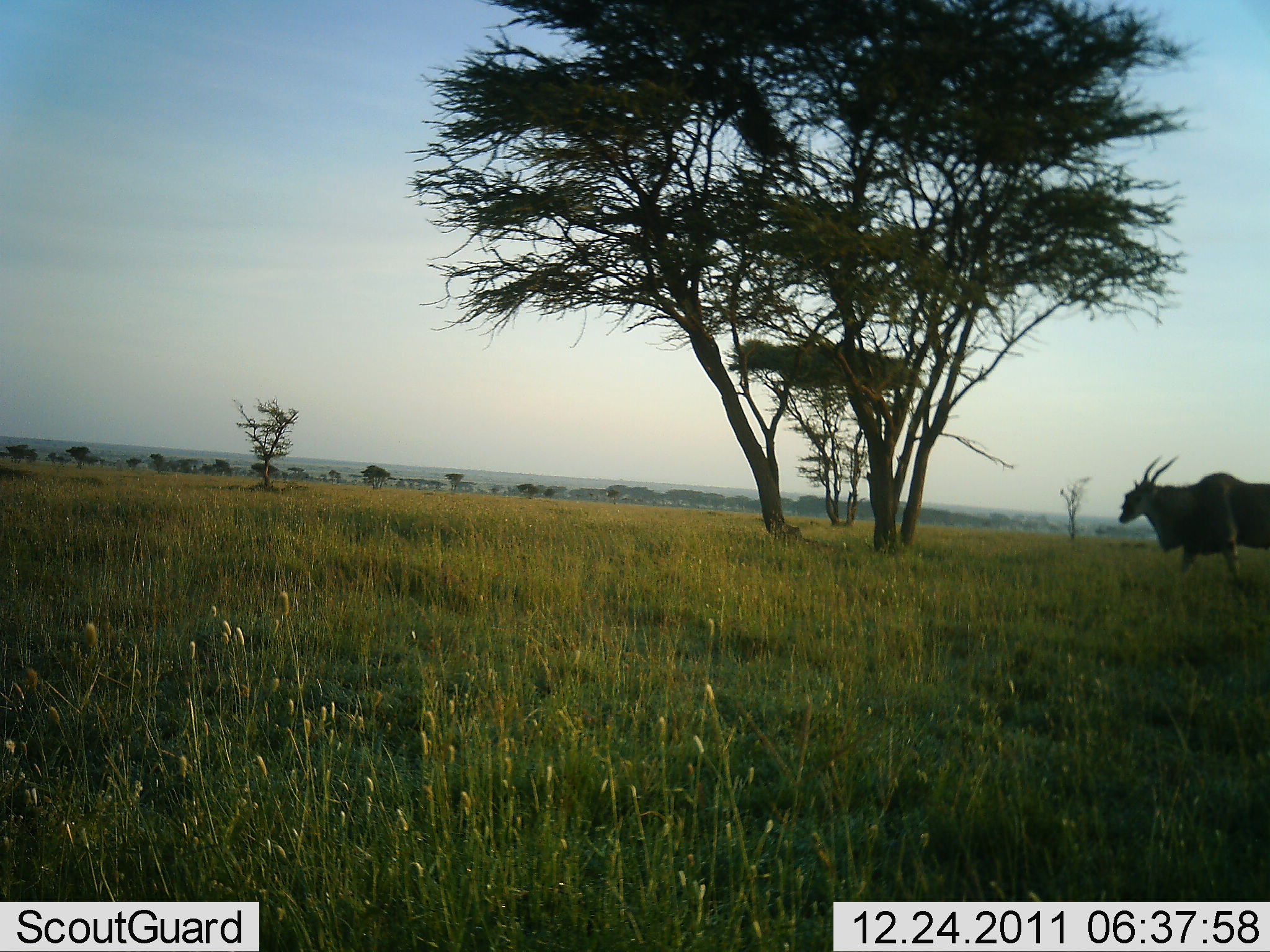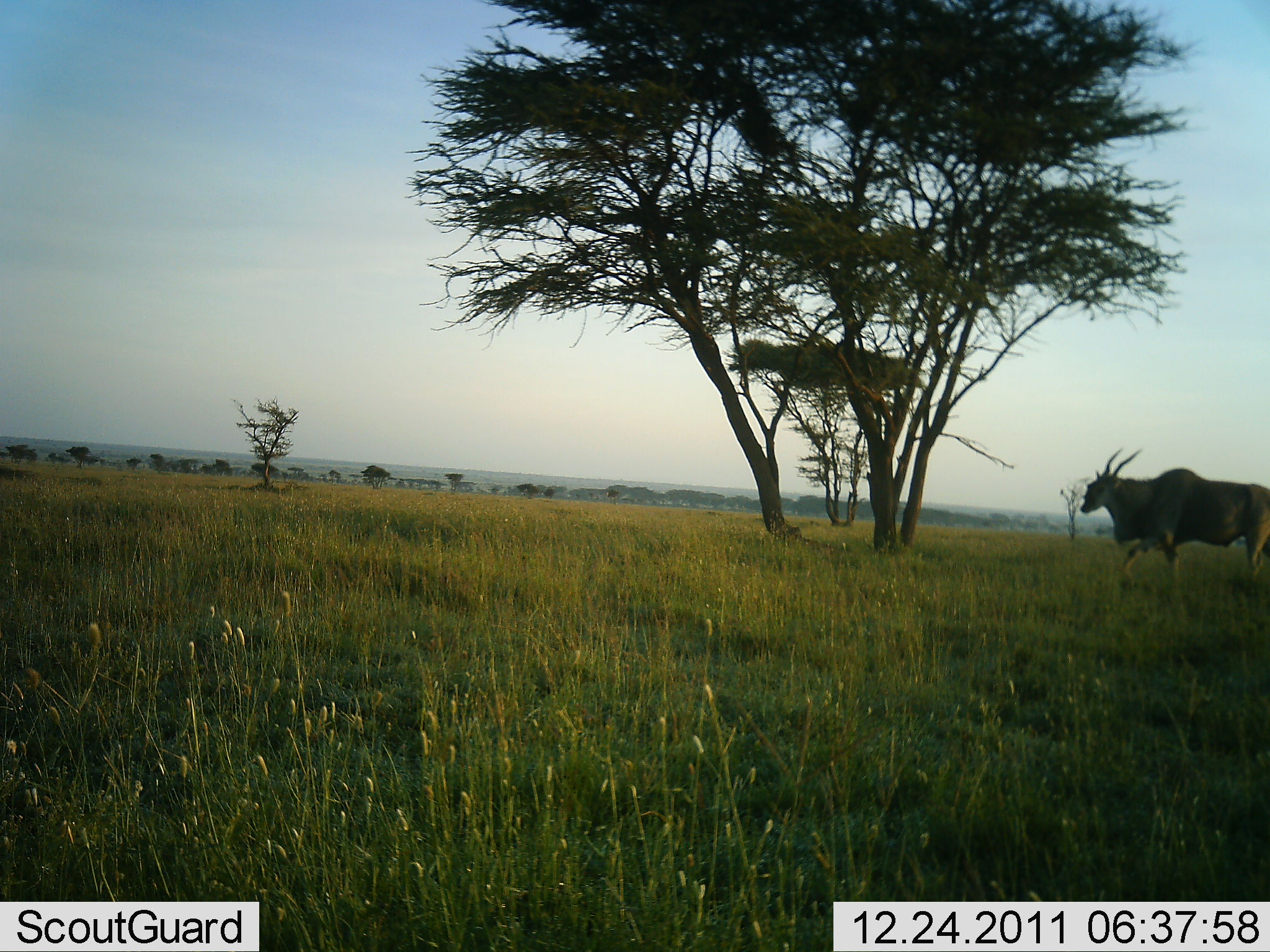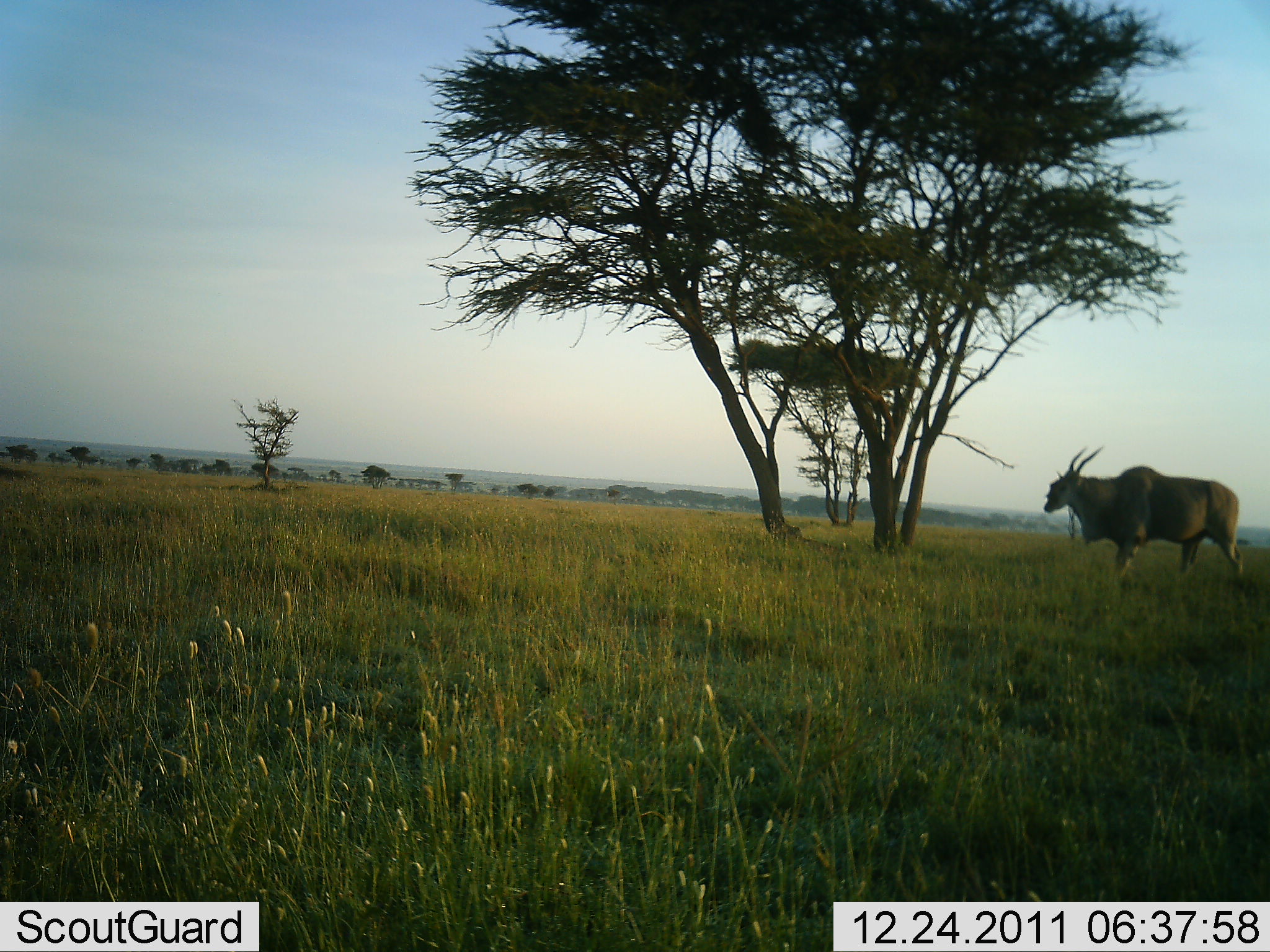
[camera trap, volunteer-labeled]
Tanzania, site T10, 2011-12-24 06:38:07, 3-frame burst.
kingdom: Animalia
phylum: Chordata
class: Mammalia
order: Artiodactyla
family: Bovidae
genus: Tragelaphus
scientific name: Tragelaphus oryx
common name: eland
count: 1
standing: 25%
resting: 0%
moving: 83%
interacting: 0%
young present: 0%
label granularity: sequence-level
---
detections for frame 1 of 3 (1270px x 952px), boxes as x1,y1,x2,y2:
animal: 1113,451,1270,600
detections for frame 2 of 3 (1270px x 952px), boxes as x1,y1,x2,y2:
animal: 1076,451,1269,600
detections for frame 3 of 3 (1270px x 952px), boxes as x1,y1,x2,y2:
animal: 1042,444,1248,584